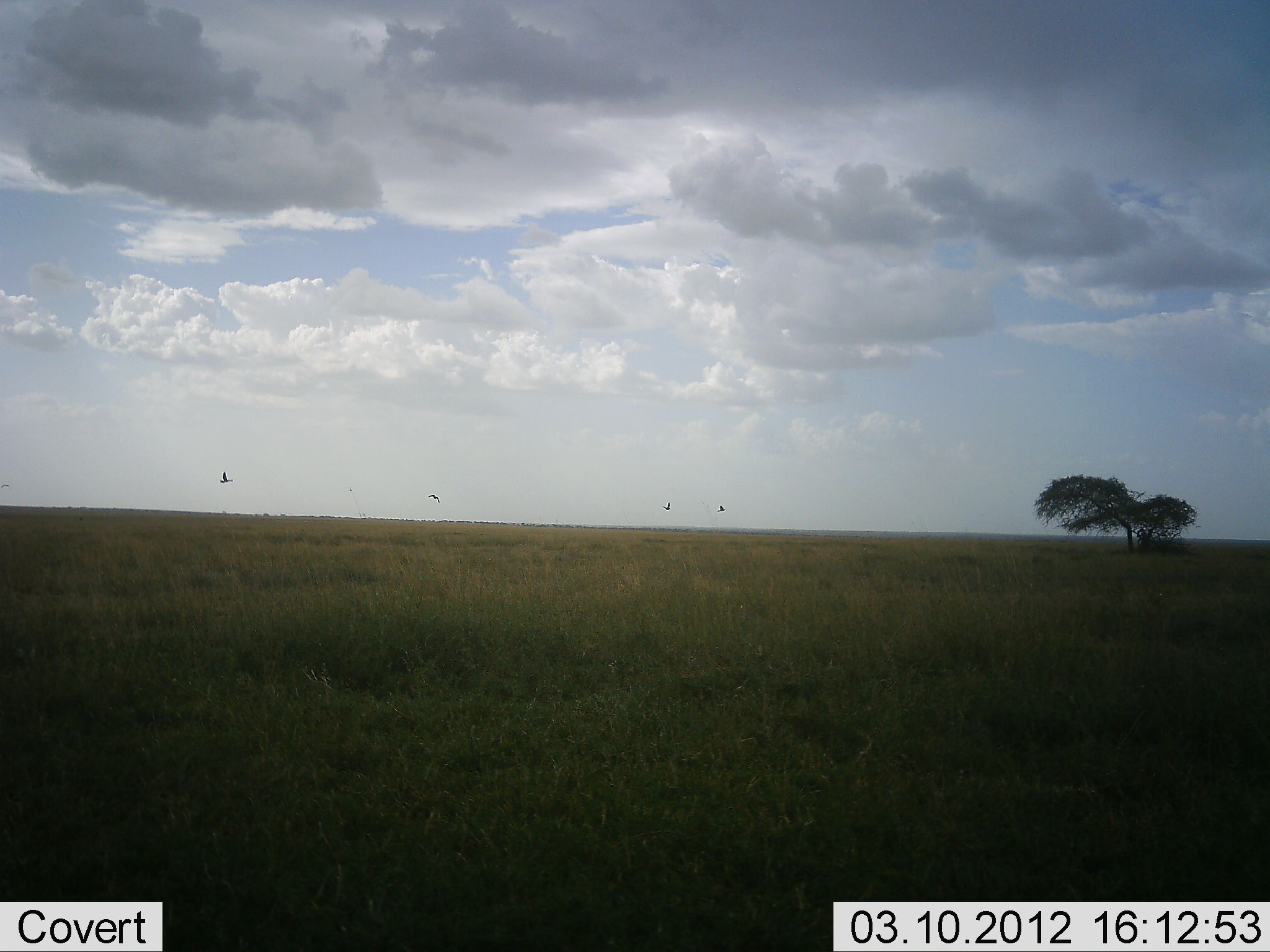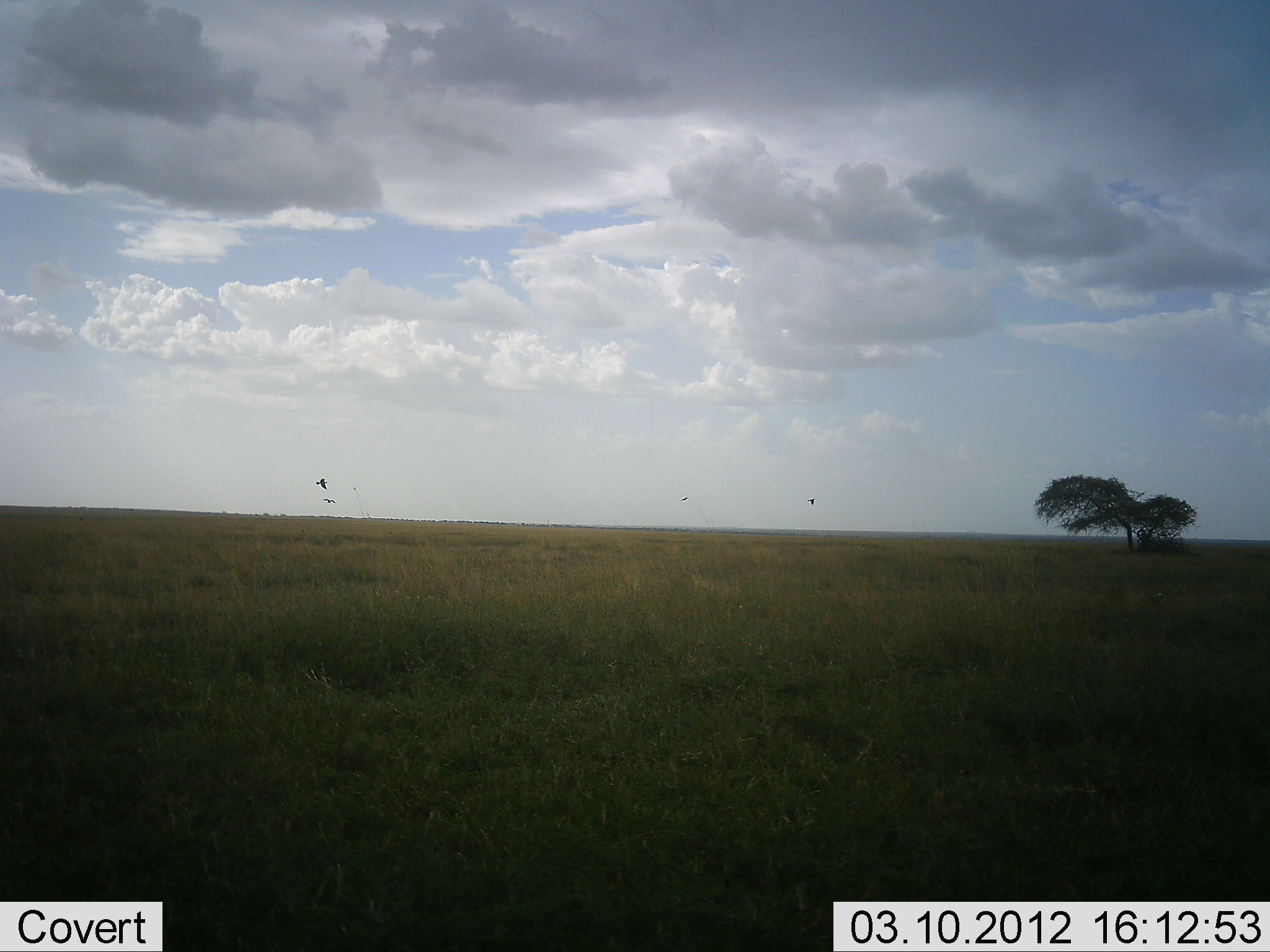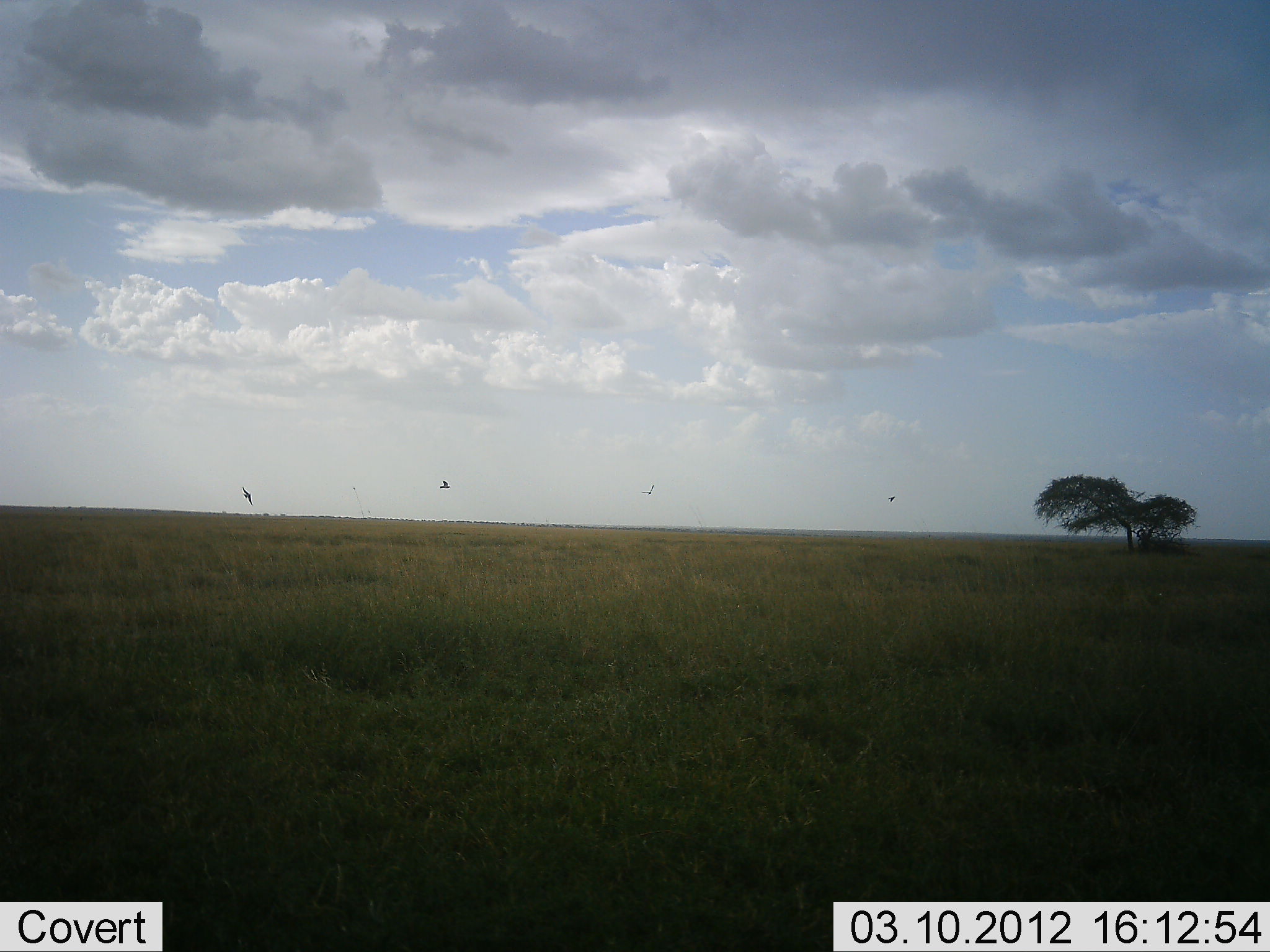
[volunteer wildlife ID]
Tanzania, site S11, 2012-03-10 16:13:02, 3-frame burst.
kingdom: Animalia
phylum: Chordata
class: Aves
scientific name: Aves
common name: bird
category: otherbird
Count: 4.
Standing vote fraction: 0%.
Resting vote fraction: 0%.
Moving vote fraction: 100%.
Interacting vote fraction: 0%.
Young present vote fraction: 0%.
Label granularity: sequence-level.